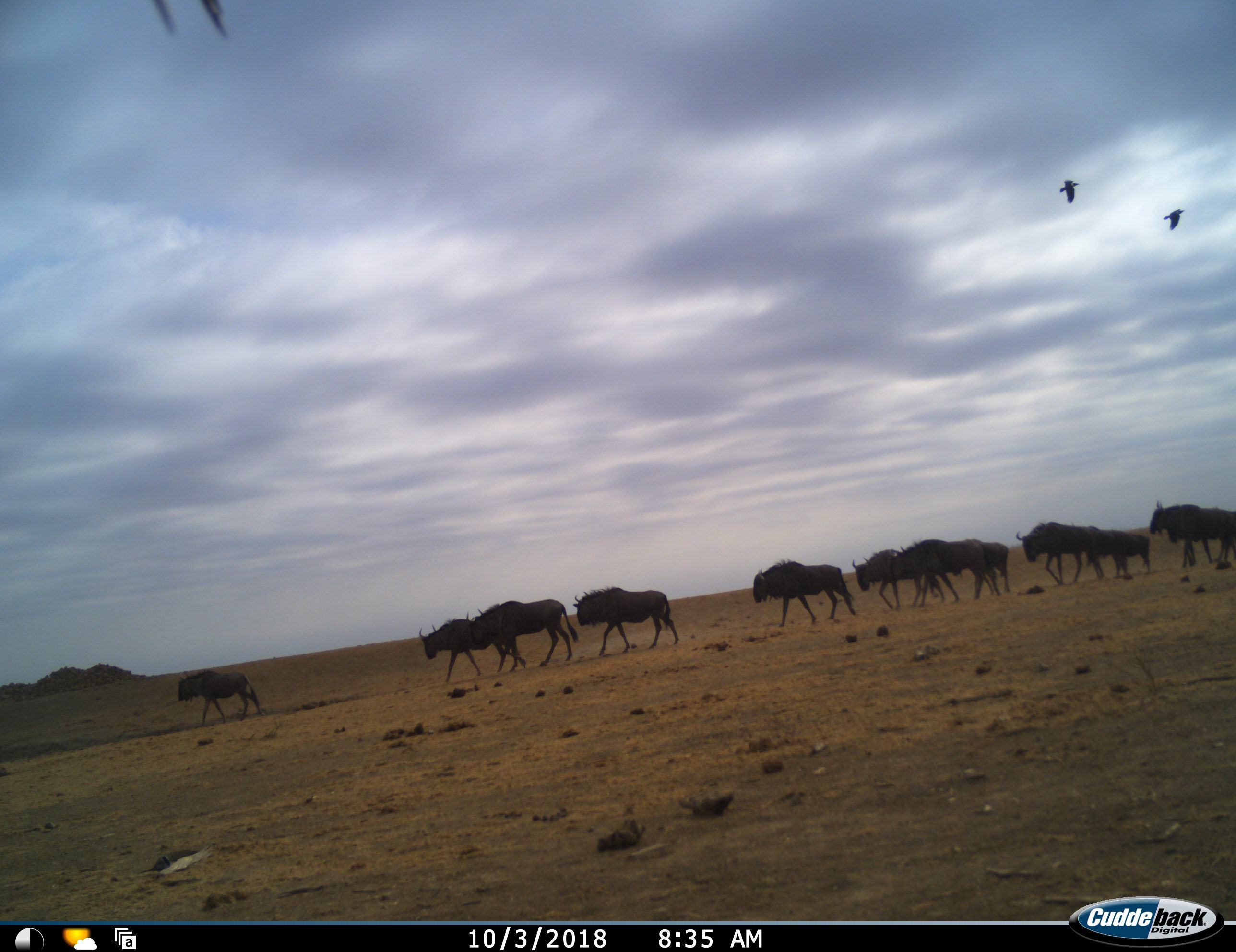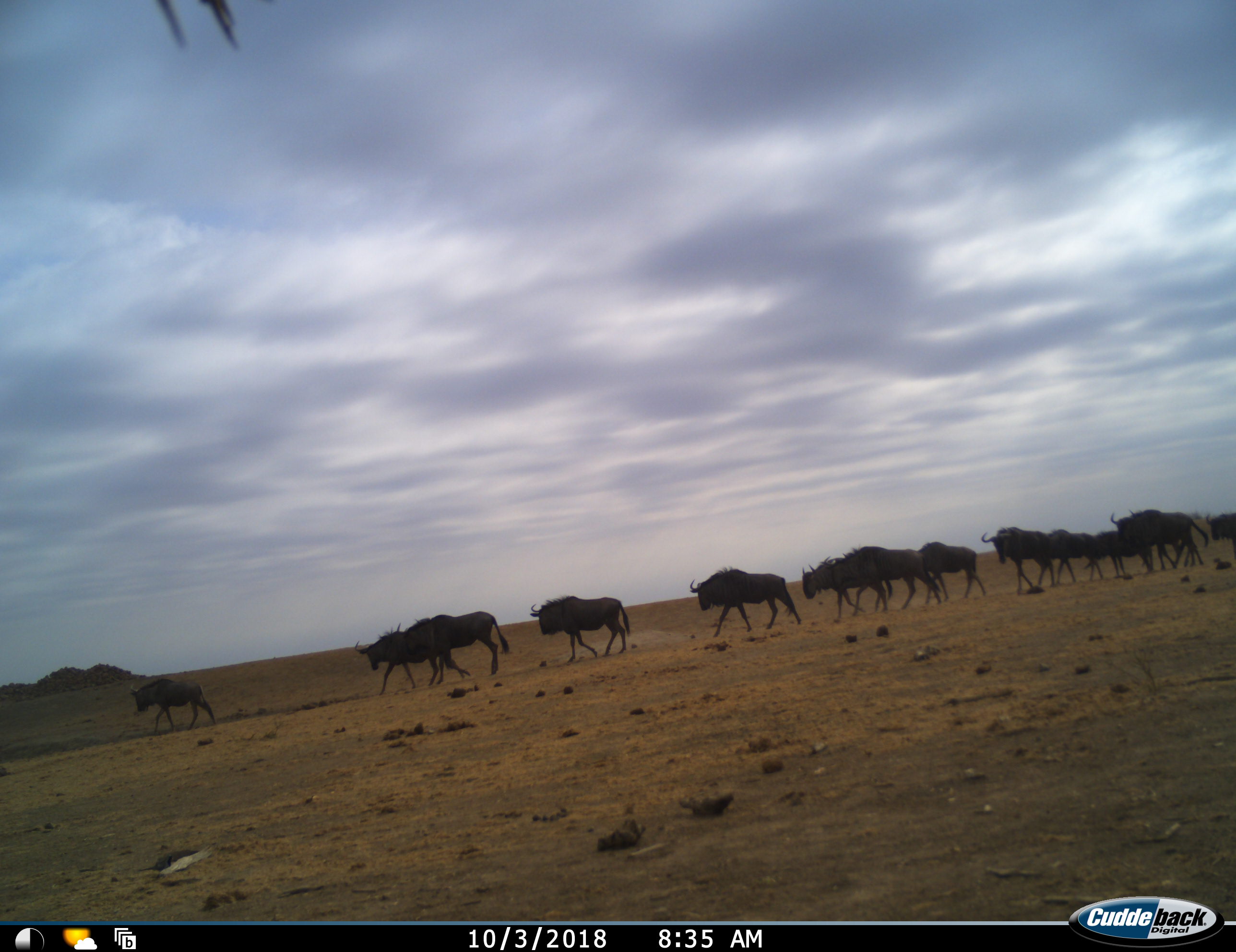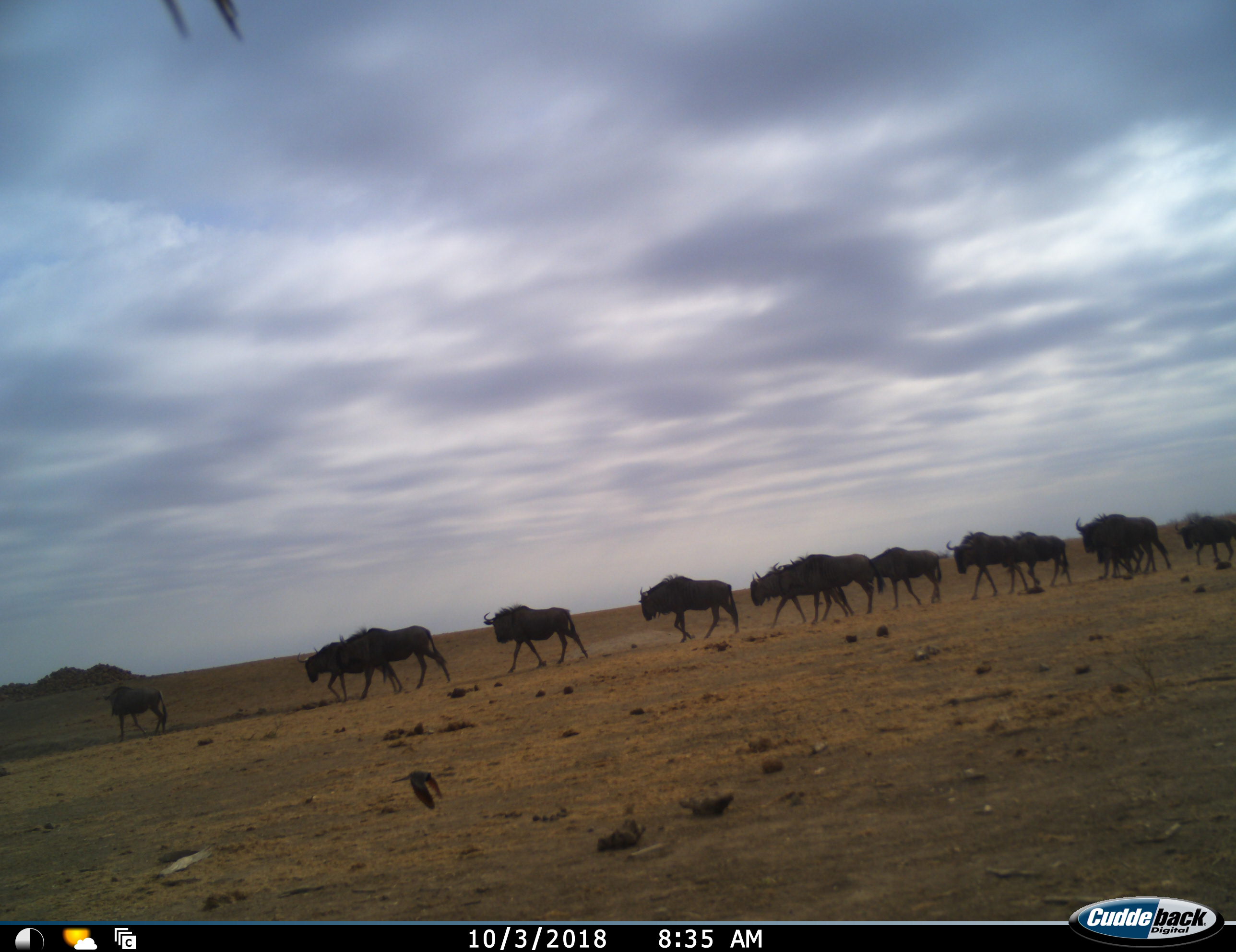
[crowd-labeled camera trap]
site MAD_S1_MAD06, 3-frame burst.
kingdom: Animalia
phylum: Chordata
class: Aves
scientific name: Aves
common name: bird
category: birdother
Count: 3.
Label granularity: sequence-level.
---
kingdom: Animalia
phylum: Chordata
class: Mammalia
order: Artiodactyla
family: Bovidae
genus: Connochaetes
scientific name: Connochaetes taurinus taurinus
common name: blue wildebeest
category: wildebeestblue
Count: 11-50.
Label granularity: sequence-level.